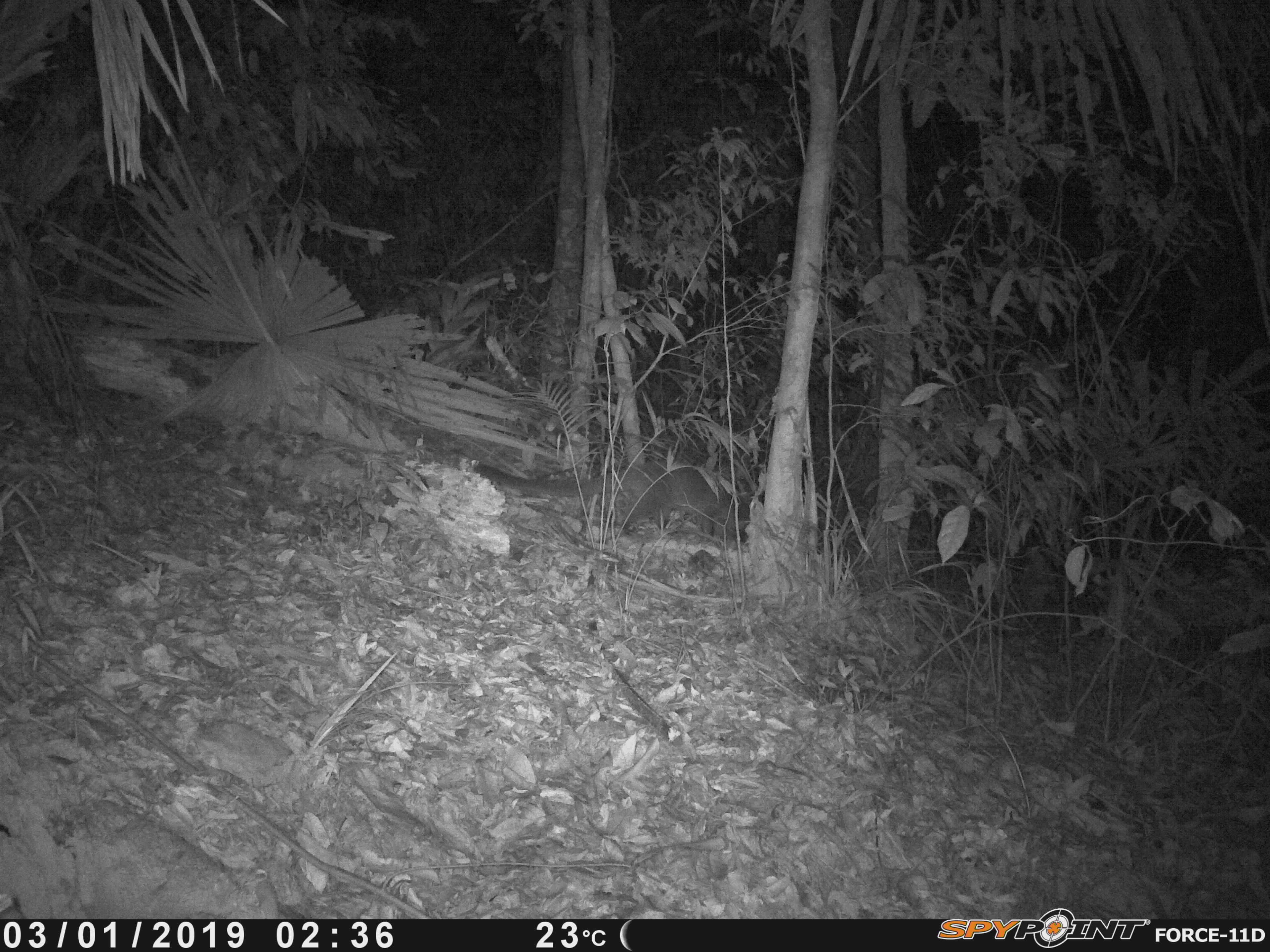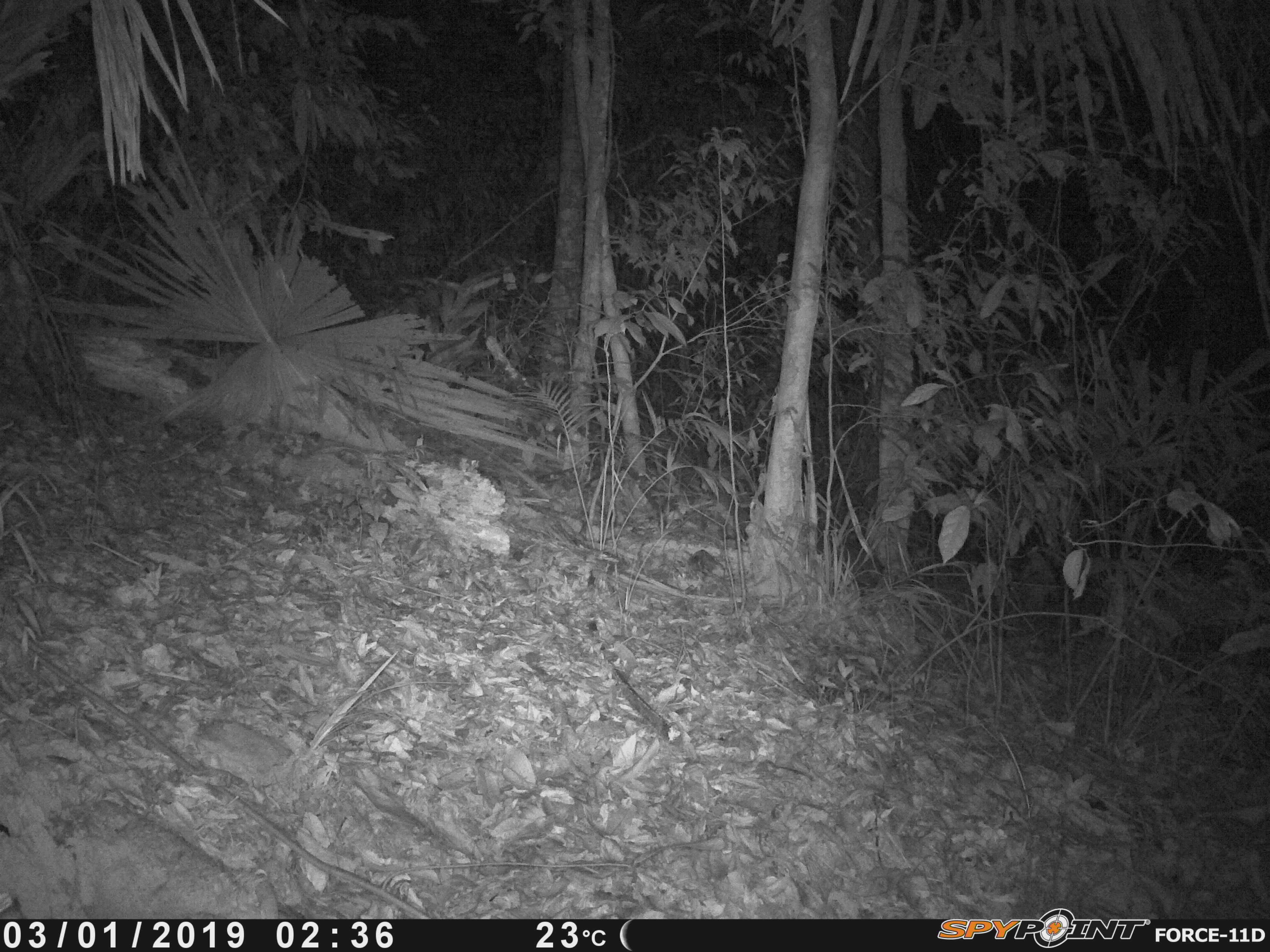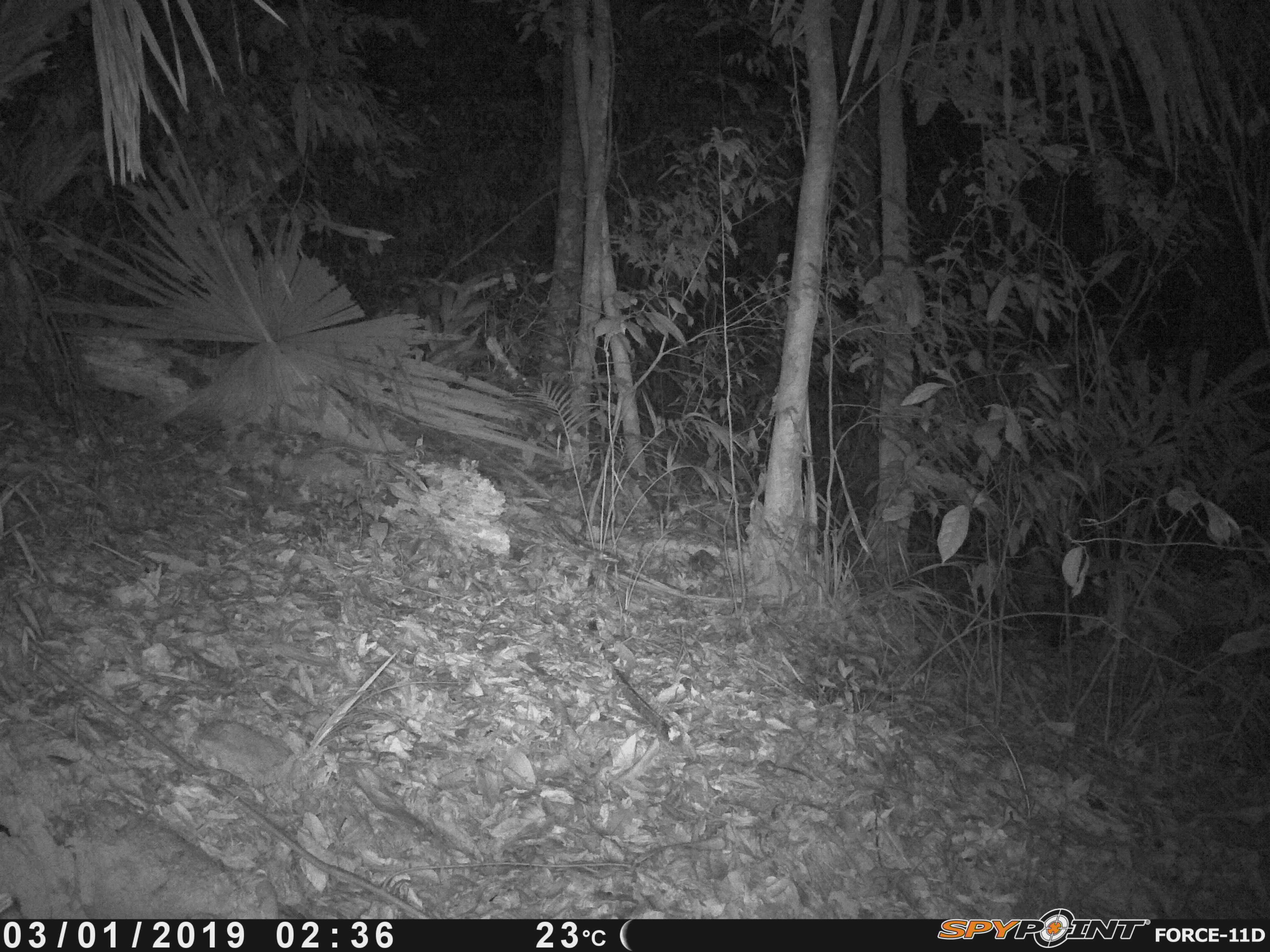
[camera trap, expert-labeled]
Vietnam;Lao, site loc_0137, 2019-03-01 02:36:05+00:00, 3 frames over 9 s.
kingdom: Animalia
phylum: Chordata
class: Mammalia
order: Carnivora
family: Viverridae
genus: Paguma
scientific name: Paguma larvata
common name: masked palm civet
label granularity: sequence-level